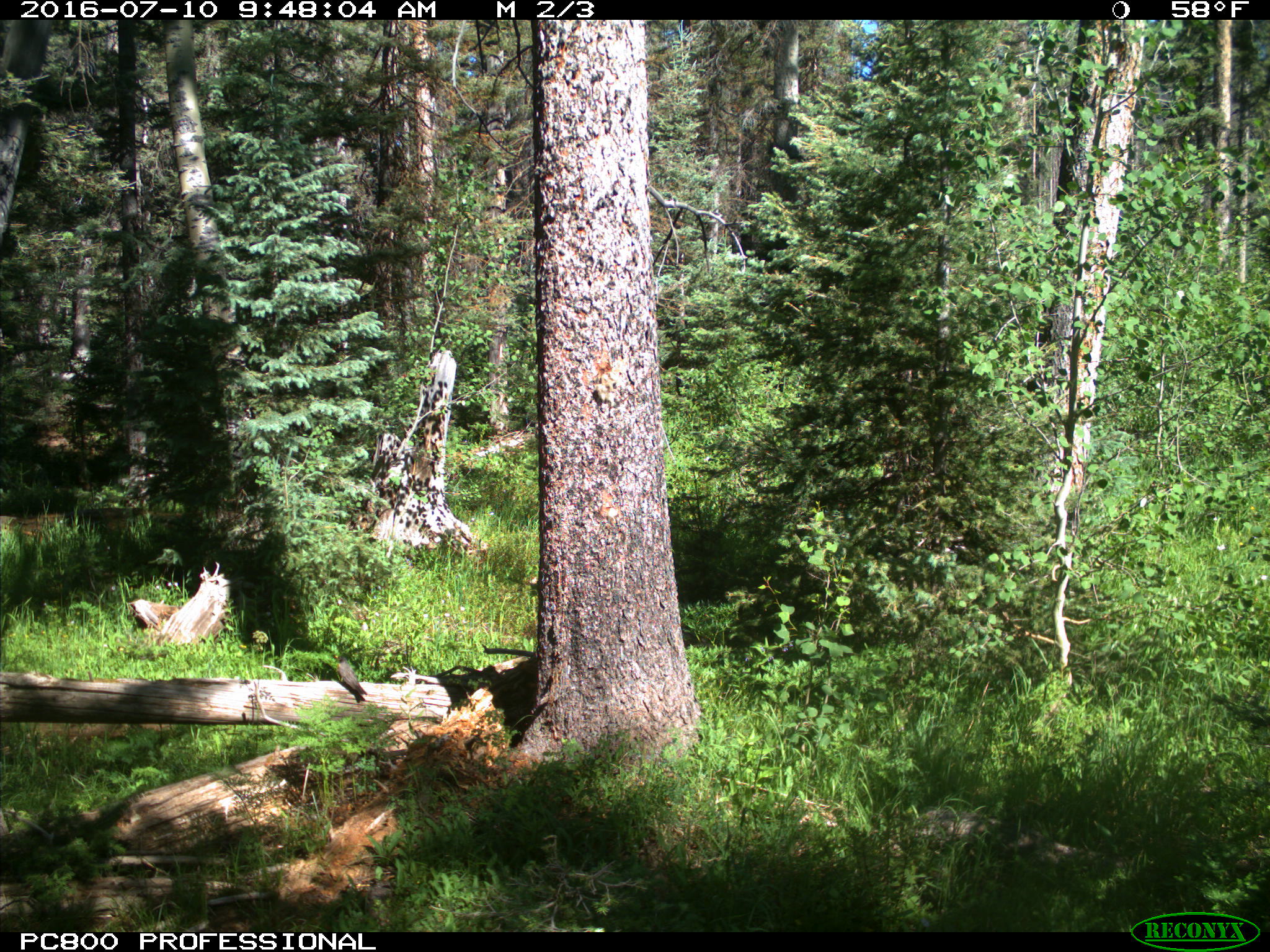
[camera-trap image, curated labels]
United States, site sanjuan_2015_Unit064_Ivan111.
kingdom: Animalia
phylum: Chordata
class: Aves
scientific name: Aves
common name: birds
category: unidentified bird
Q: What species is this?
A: Unidentified bird (birds) (Aves).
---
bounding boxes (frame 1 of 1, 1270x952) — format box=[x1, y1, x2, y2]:
animal: box=[332, 654, 368, 697]